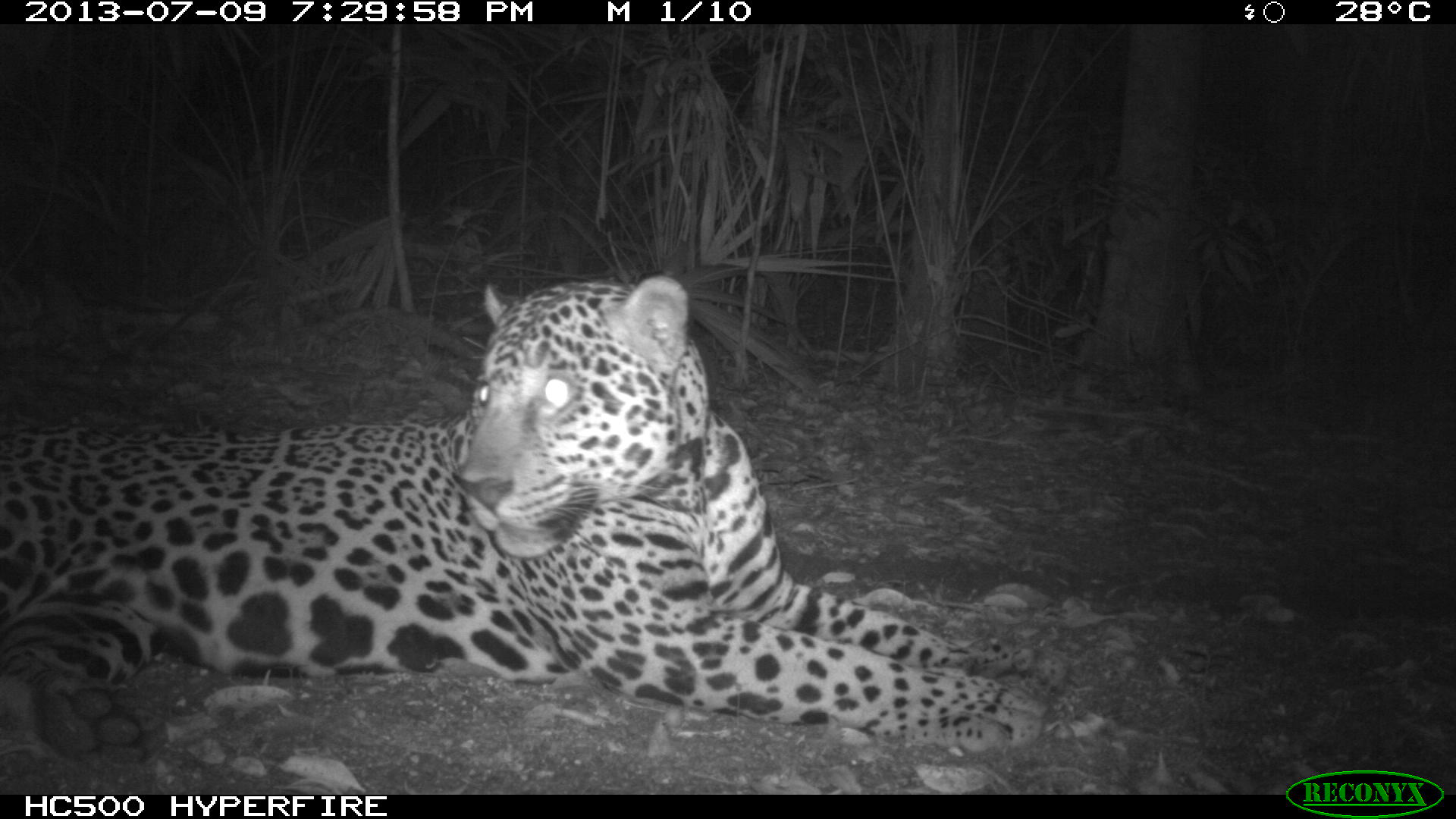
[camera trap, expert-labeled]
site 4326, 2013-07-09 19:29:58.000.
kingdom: Animalia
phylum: Chordata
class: Mammalia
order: Carnivora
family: Felidae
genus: Panthera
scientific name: Panthera onca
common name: jaguar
Panthera onca (jaguar), count 1, sex male.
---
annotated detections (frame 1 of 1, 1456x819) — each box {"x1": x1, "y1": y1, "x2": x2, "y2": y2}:
panthera onca: {"x1": 0, "y1": 272, "x2": 1050, "y2": 775}